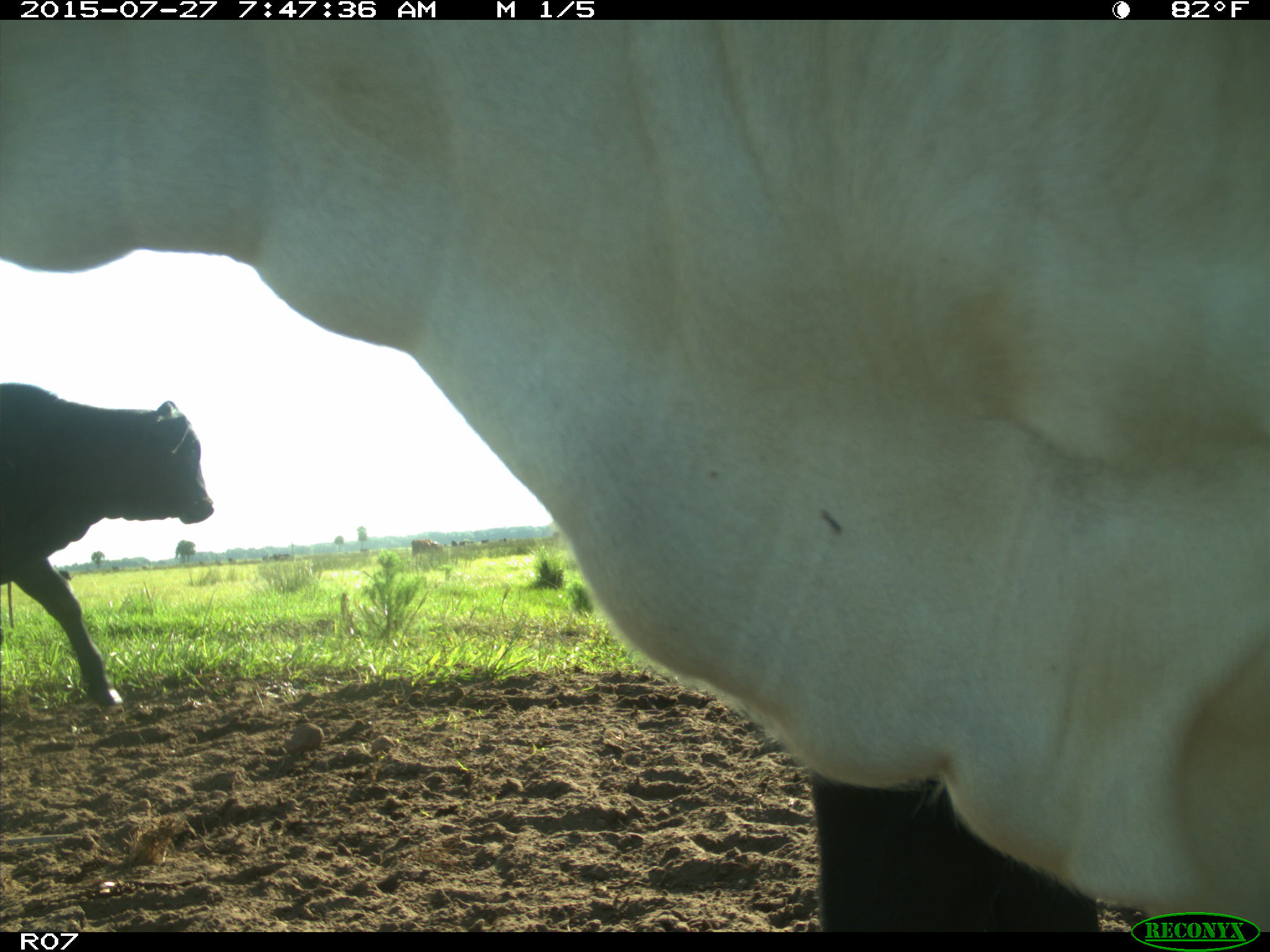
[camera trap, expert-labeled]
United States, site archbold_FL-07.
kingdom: Animalia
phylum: Chordata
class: Mammalia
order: Artiodactyla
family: Bovidae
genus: Bos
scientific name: Bos taurus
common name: domestic cow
Bos taurus (domestic cow).